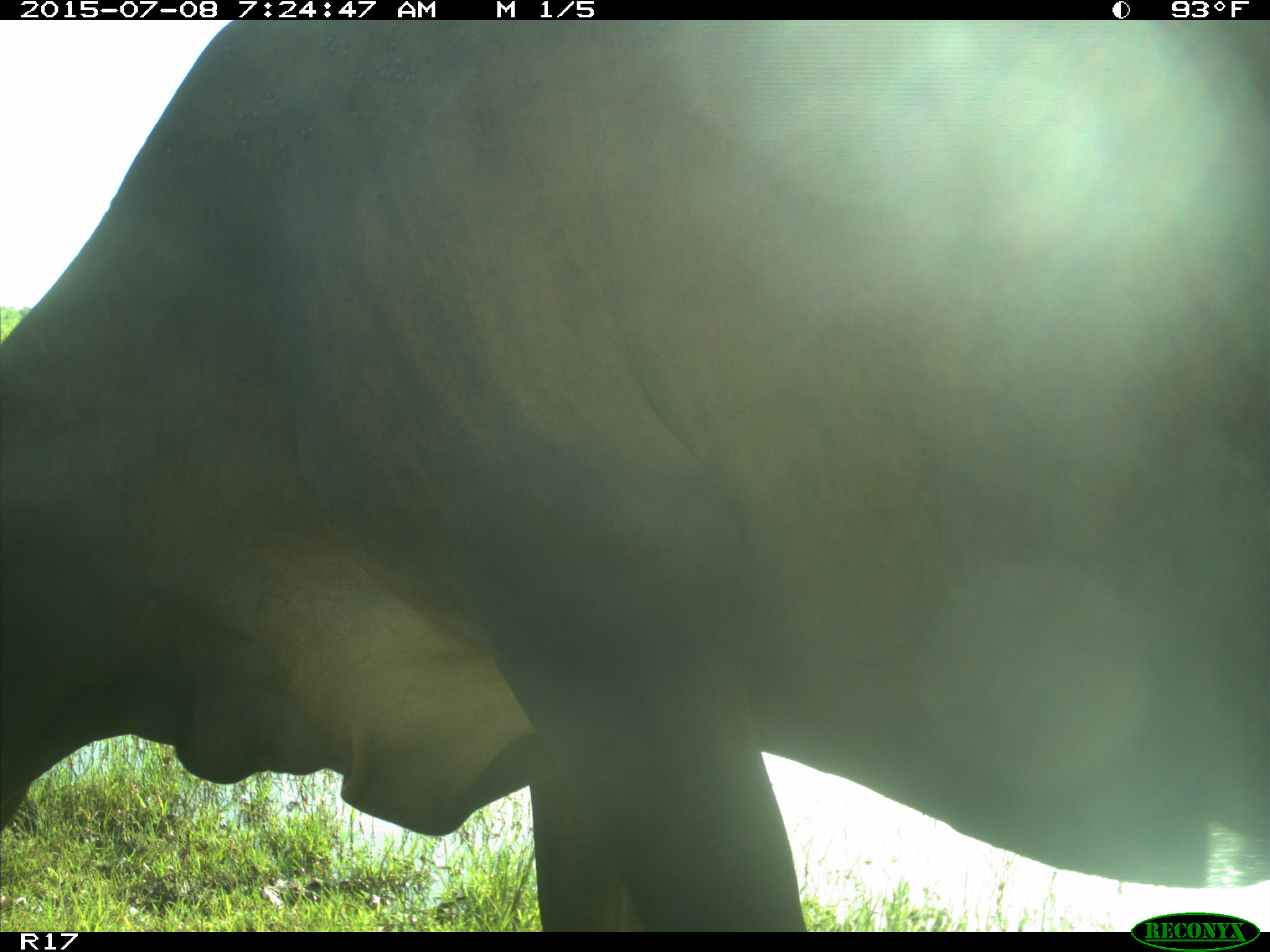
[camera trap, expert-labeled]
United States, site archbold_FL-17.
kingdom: Animalia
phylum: Chordata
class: Mammalia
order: Artiodactyla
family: Bovidae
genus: Bos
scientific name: Bos taurus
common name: domestic cow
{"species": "Bos taurus (domestic cow)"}